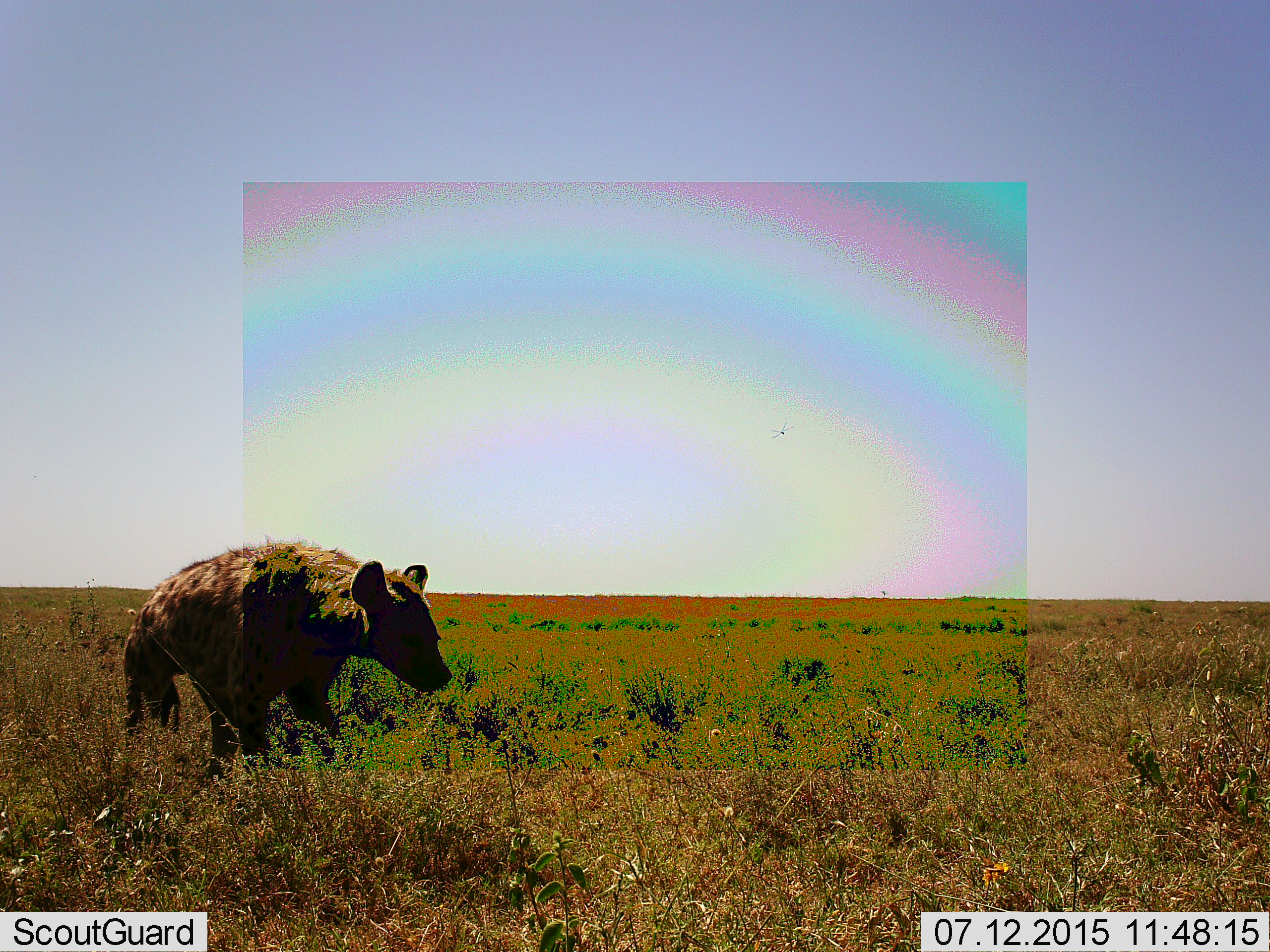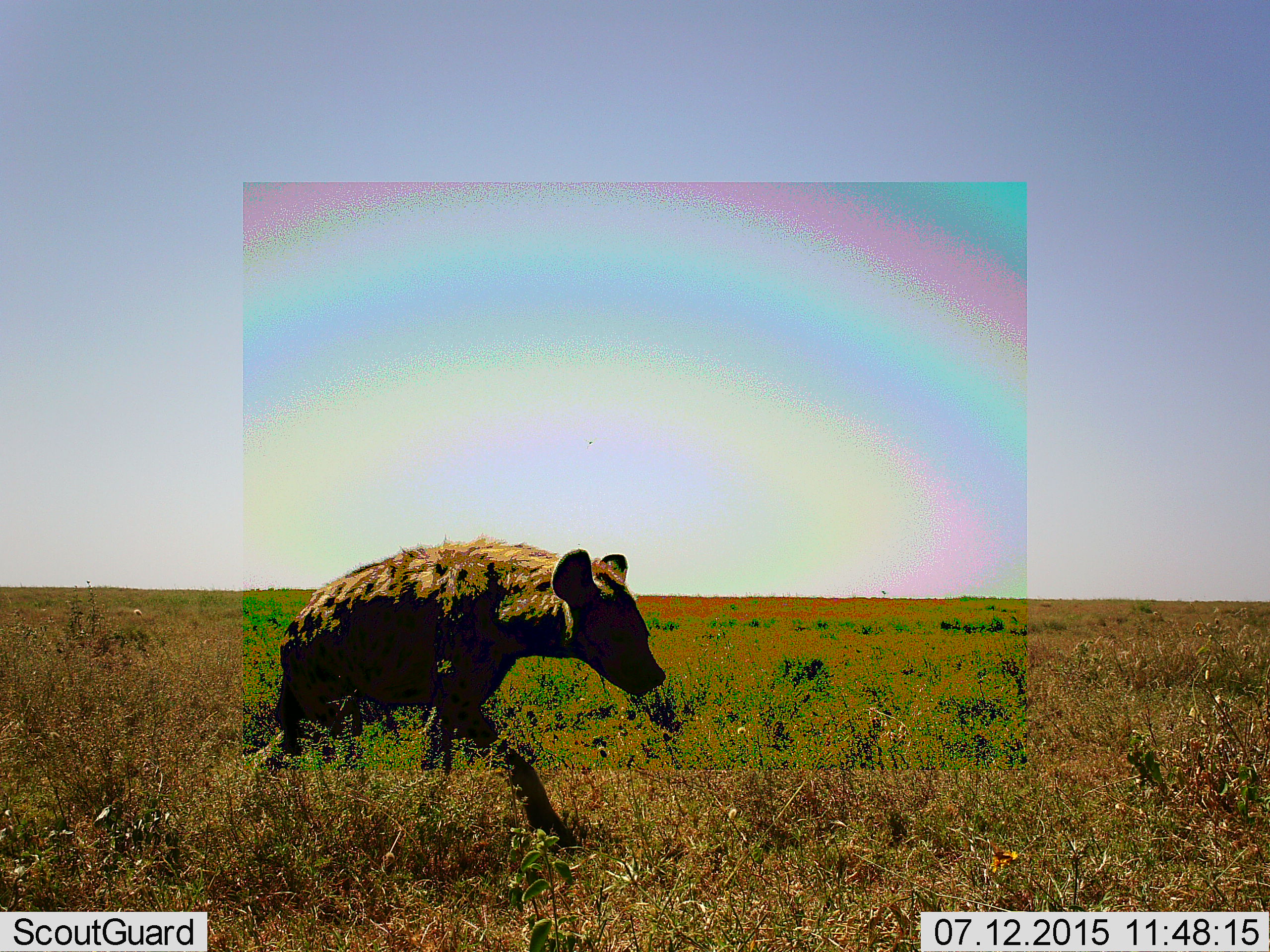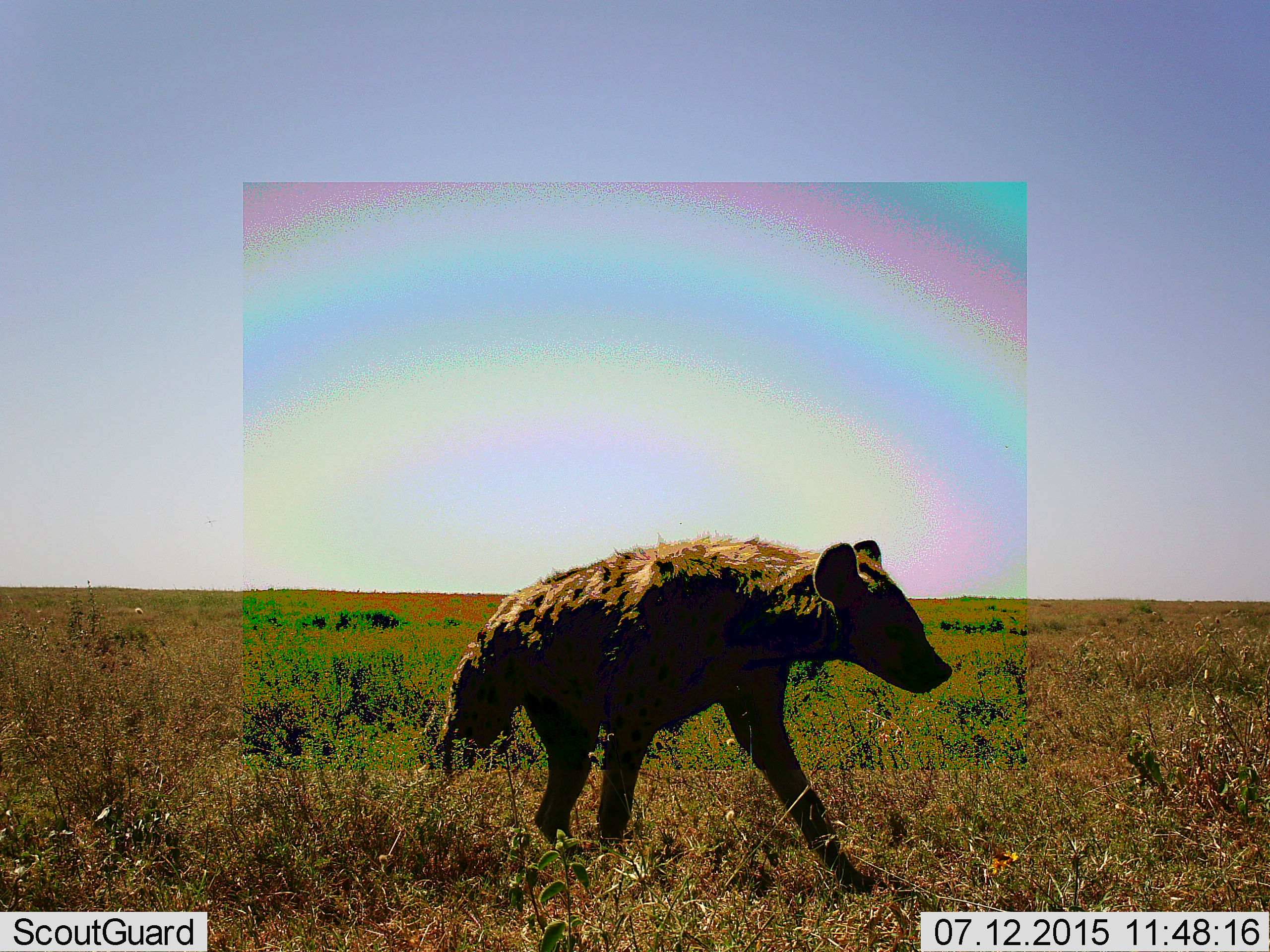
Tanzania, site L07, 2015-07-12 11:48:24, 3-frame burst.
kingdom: Animalia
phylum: Chordata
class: Mammalia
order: Carnivora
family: Hyaenidae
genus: Crocuta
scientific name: Crocuta crocuta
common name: spotted hyena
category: hyenaspotted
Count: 1.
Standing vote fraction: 14%.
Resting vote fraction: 0%.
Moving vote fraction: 86%.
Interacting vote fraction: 0%.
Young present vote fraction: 0%.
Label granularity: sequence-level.